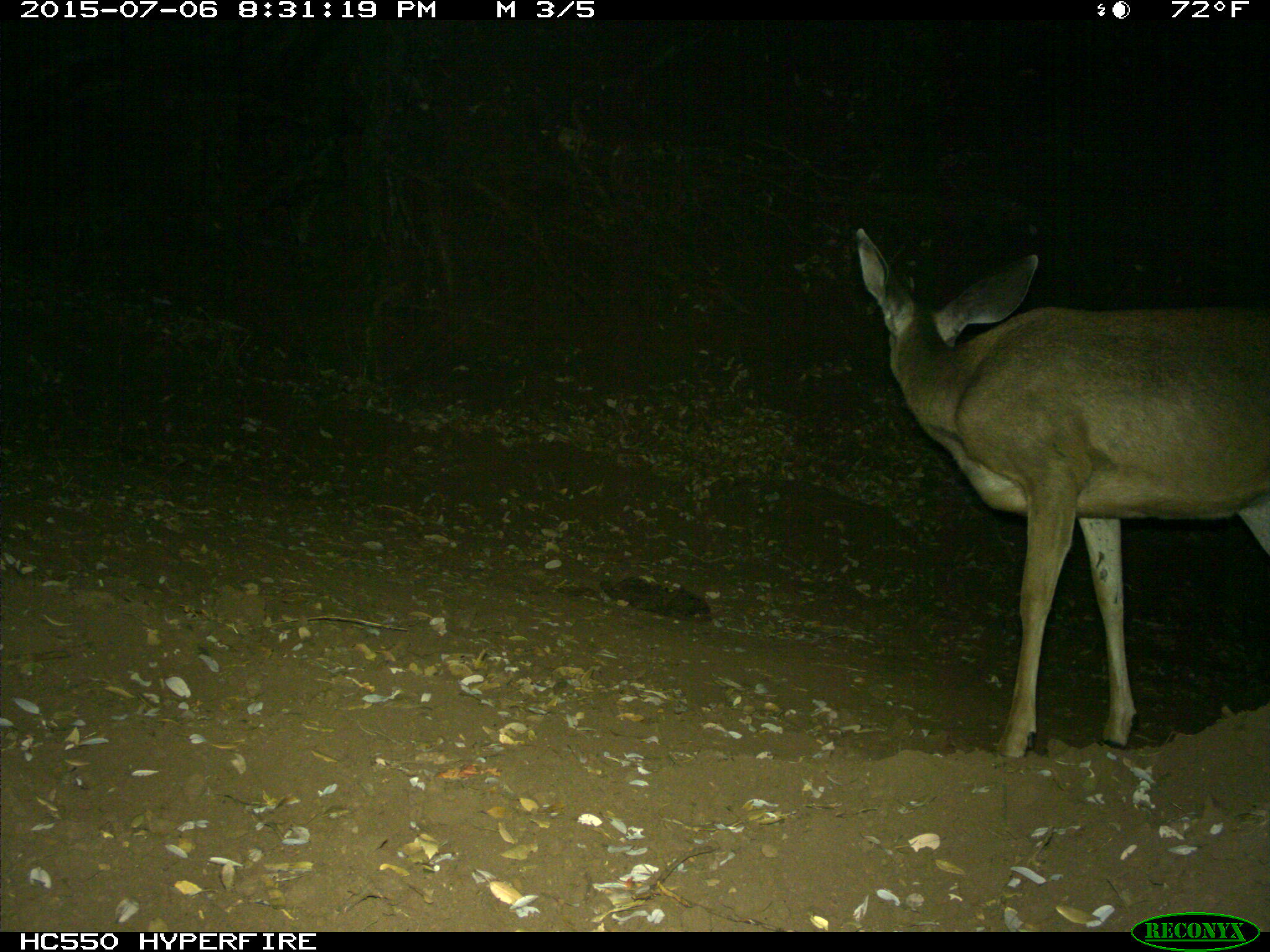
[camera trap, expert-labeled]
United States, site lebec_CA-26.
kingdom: Animalia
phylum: Chordata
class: Mammalia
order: Artiodactyla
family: Cervidae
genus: Odocoileus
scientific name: Odocoileus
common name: deer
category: unidentified deer